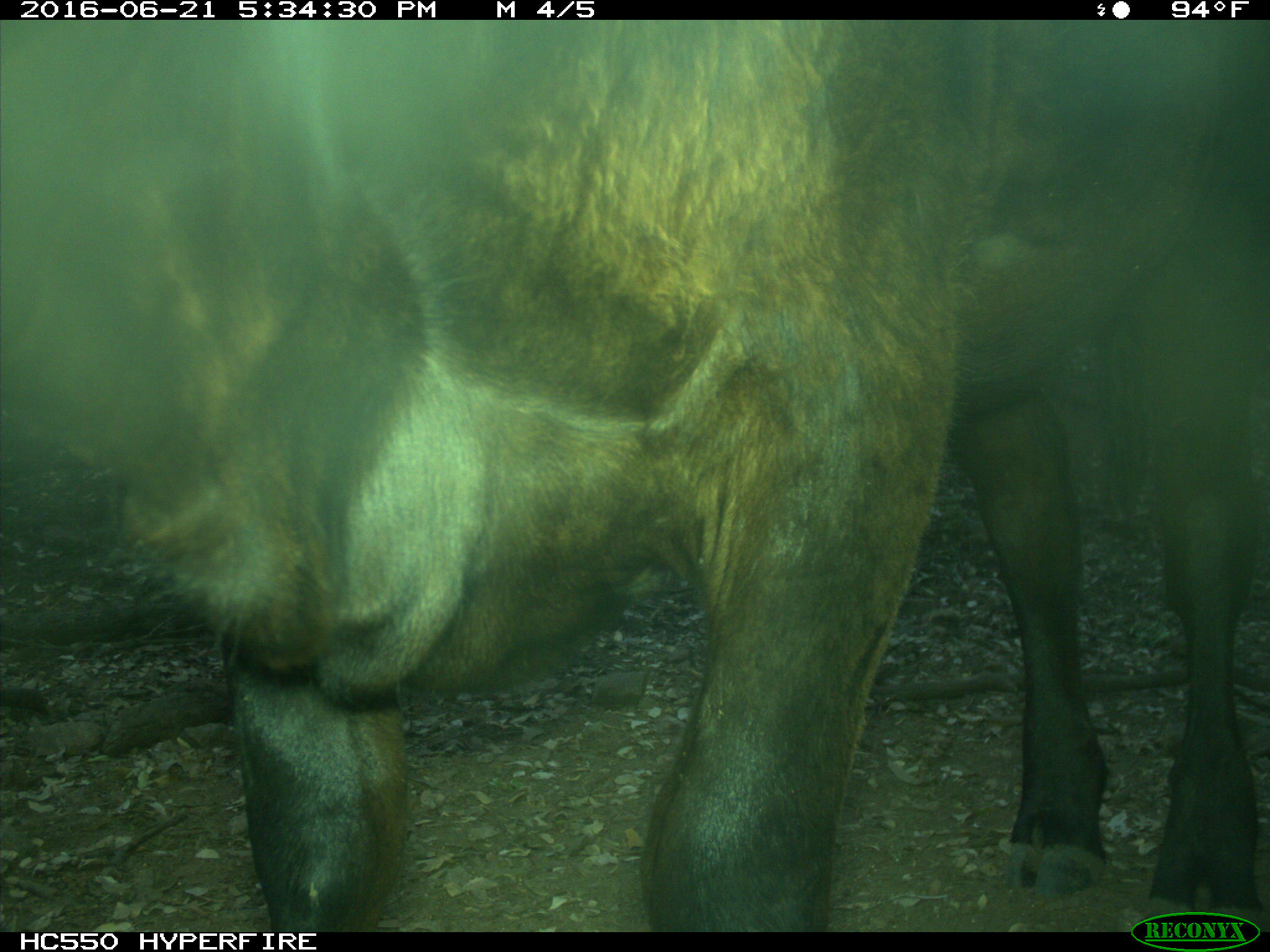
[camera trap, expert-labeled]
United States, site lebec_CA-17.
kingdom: Animalia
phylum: Chordata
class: Mammalia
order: Artiodactyla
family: Bovidae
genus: Bos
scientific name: Bos taurus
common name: domestic cow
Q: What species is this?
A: Bos taurus (domestic cow).